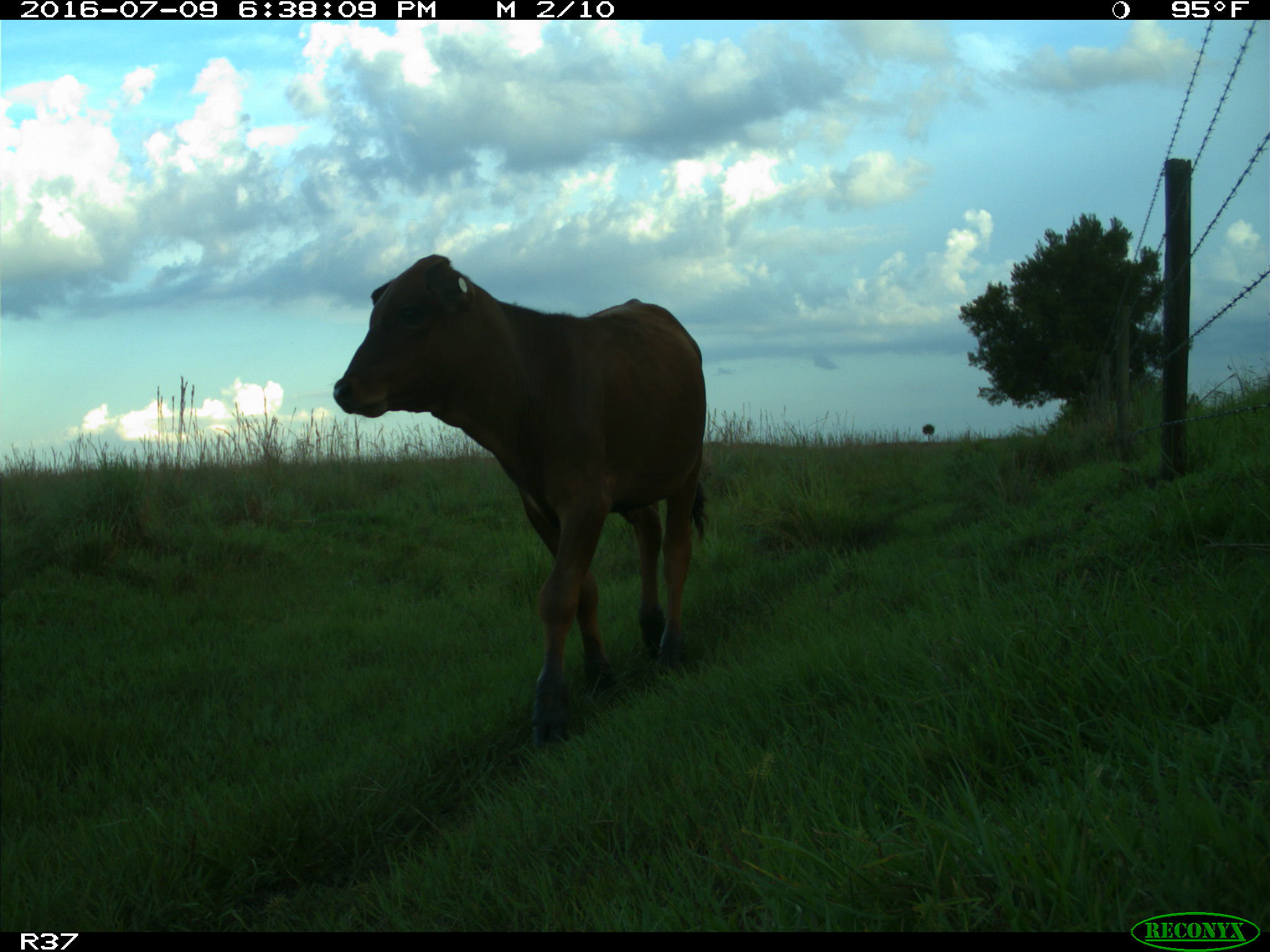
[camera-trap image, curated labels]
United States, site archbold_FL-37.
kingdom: Animalia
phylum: Chordata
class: Mammalia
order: Artiodactyla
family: Bovidae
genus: Bos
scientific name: Bos taurus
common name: domestic cow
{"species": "Bos taurus (domestic cow)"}